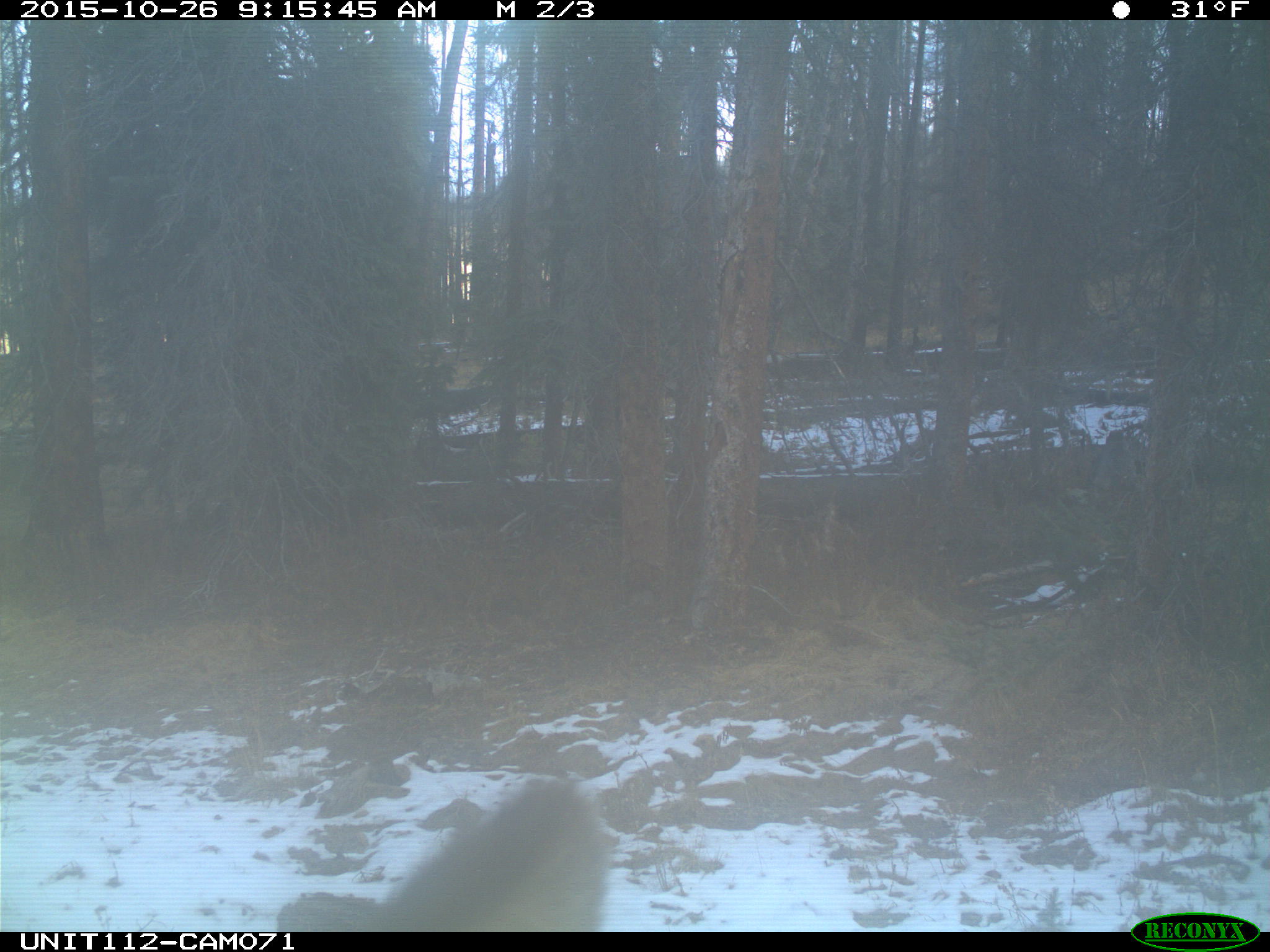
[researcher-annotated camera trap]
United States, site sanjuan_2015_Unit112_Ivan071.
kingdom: Animalia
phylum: Chordata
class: Mammalia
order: Artiodactyla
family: Cervidae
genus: Cervus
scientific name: Cervus elaphus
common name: red deer